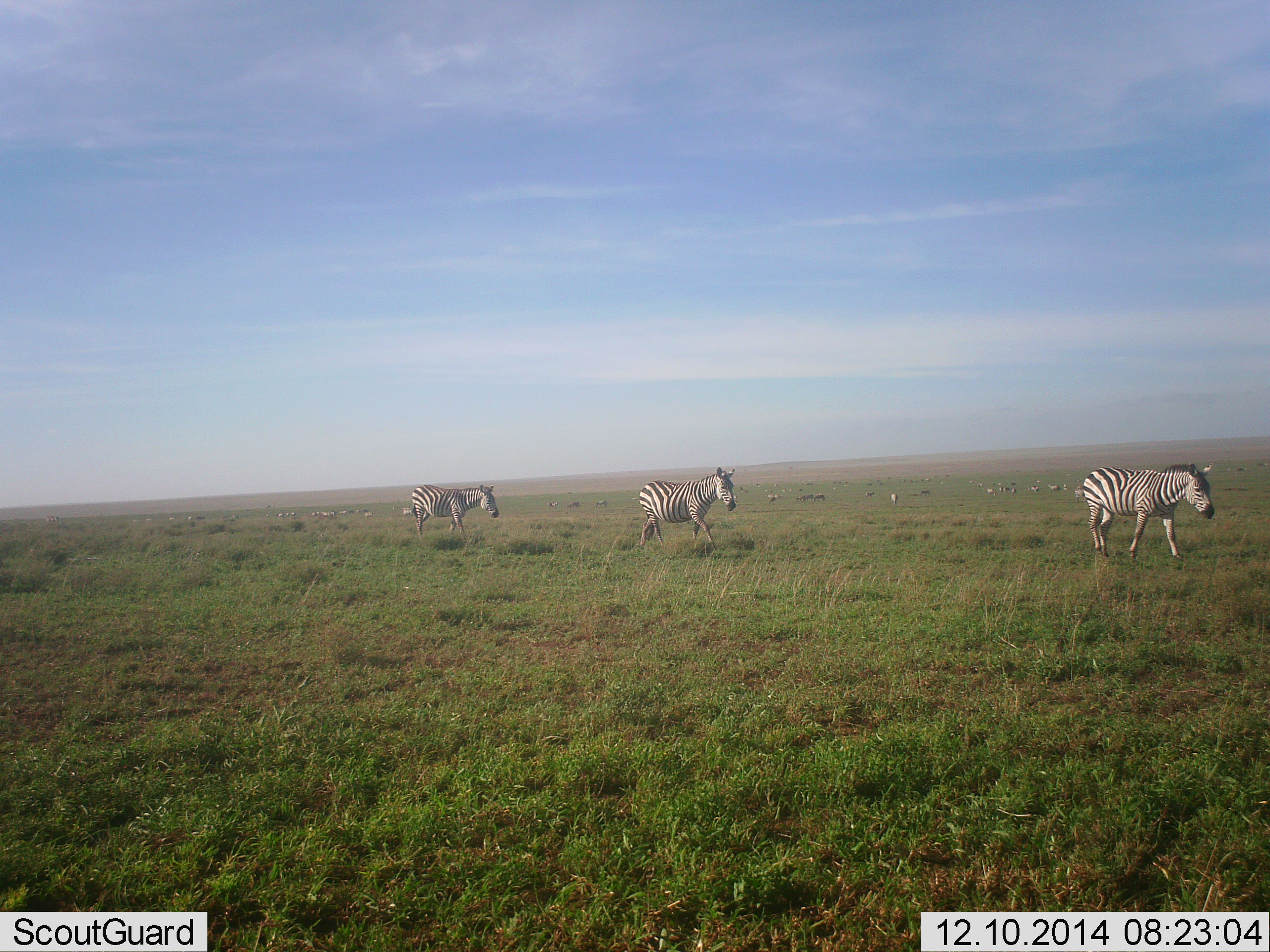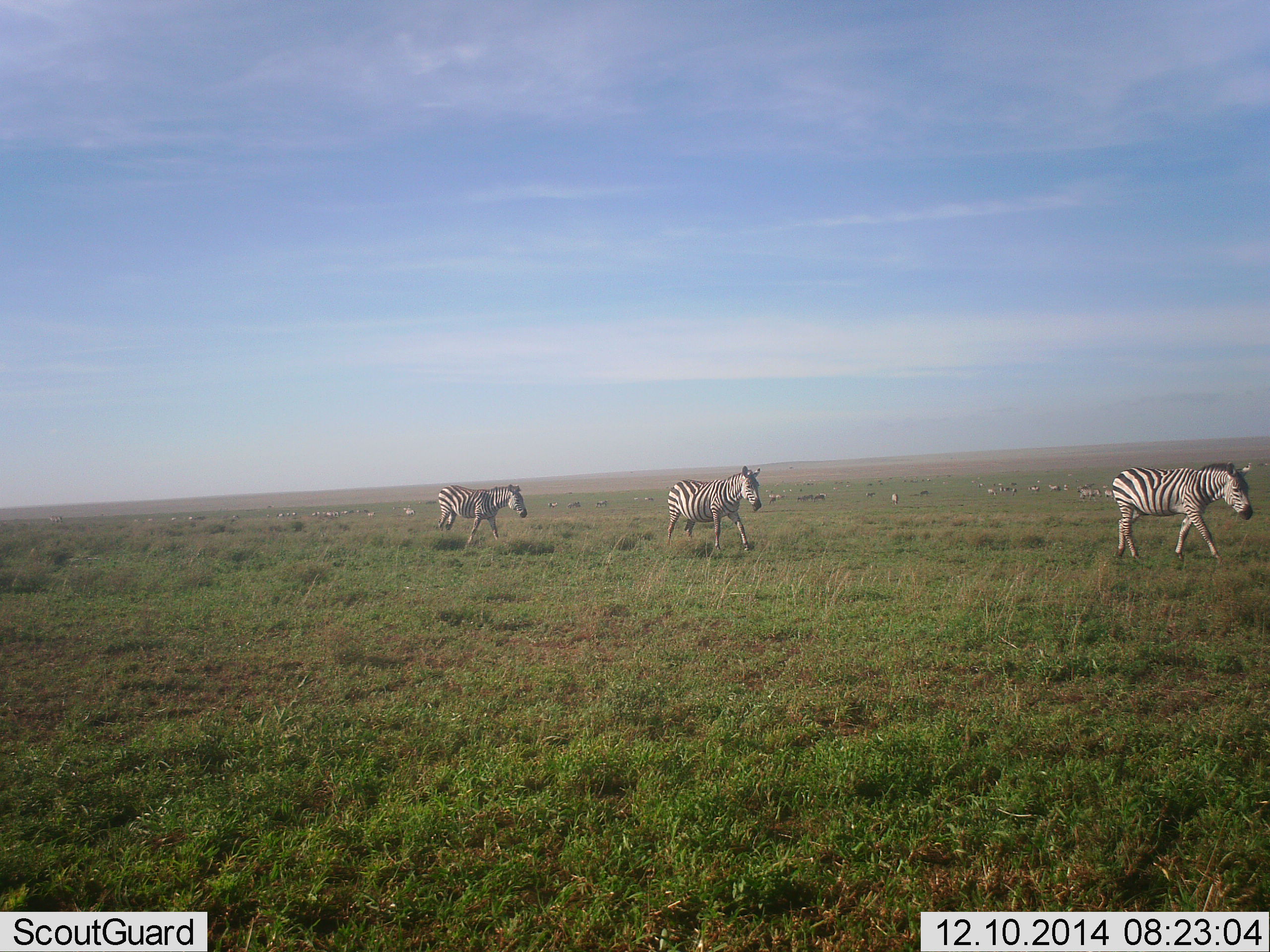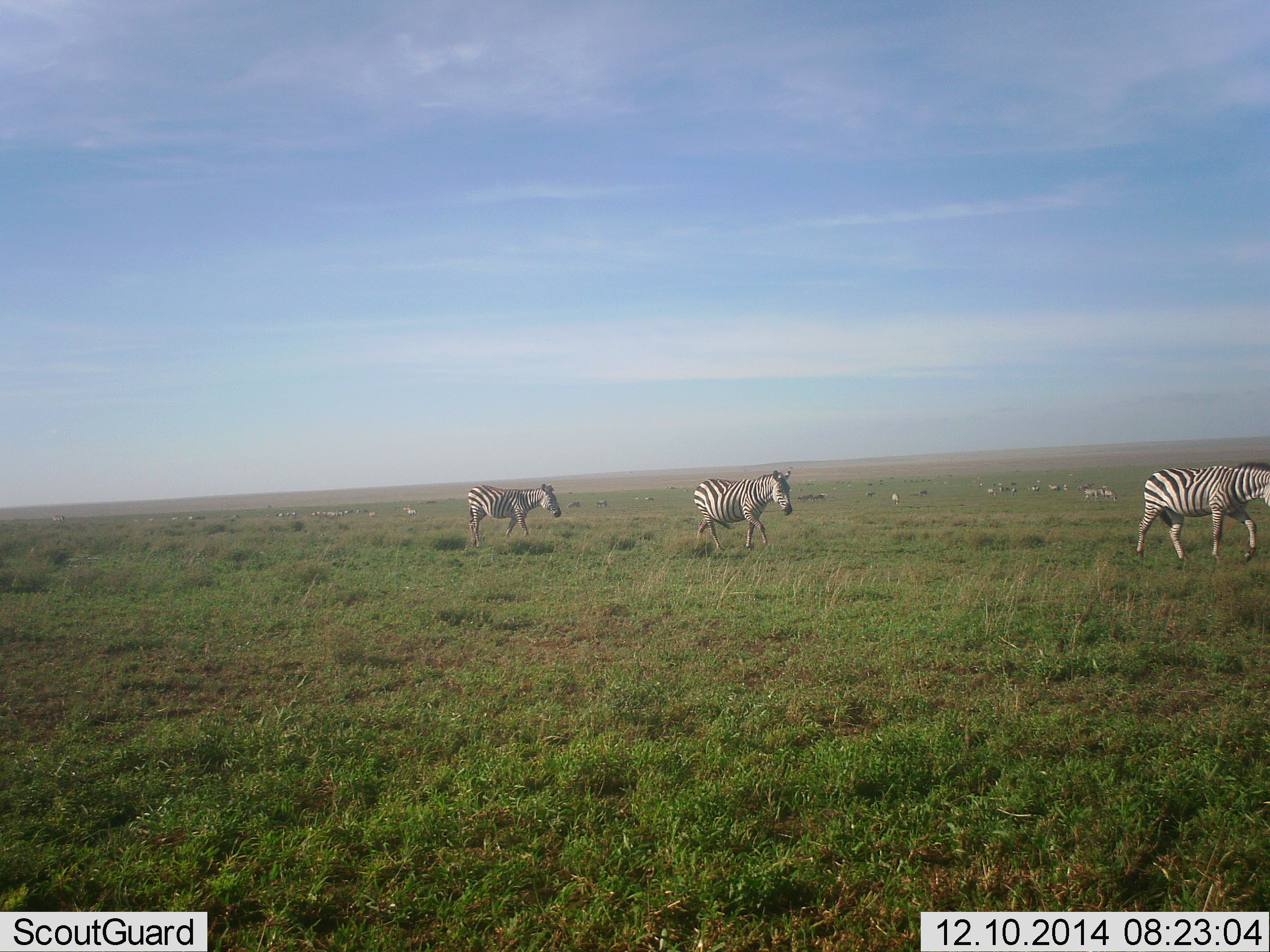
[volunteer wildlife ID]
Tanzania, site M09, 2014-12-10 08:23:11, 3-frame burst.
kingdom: Animalia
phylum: Chordata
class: Mammalia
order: Perissodactyla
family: Equidae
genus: Equus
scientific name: Equus quagga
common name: plains zebra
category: zebra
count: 3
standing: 18%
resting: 0%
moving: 100%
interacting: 0%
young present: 0%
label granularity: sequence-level